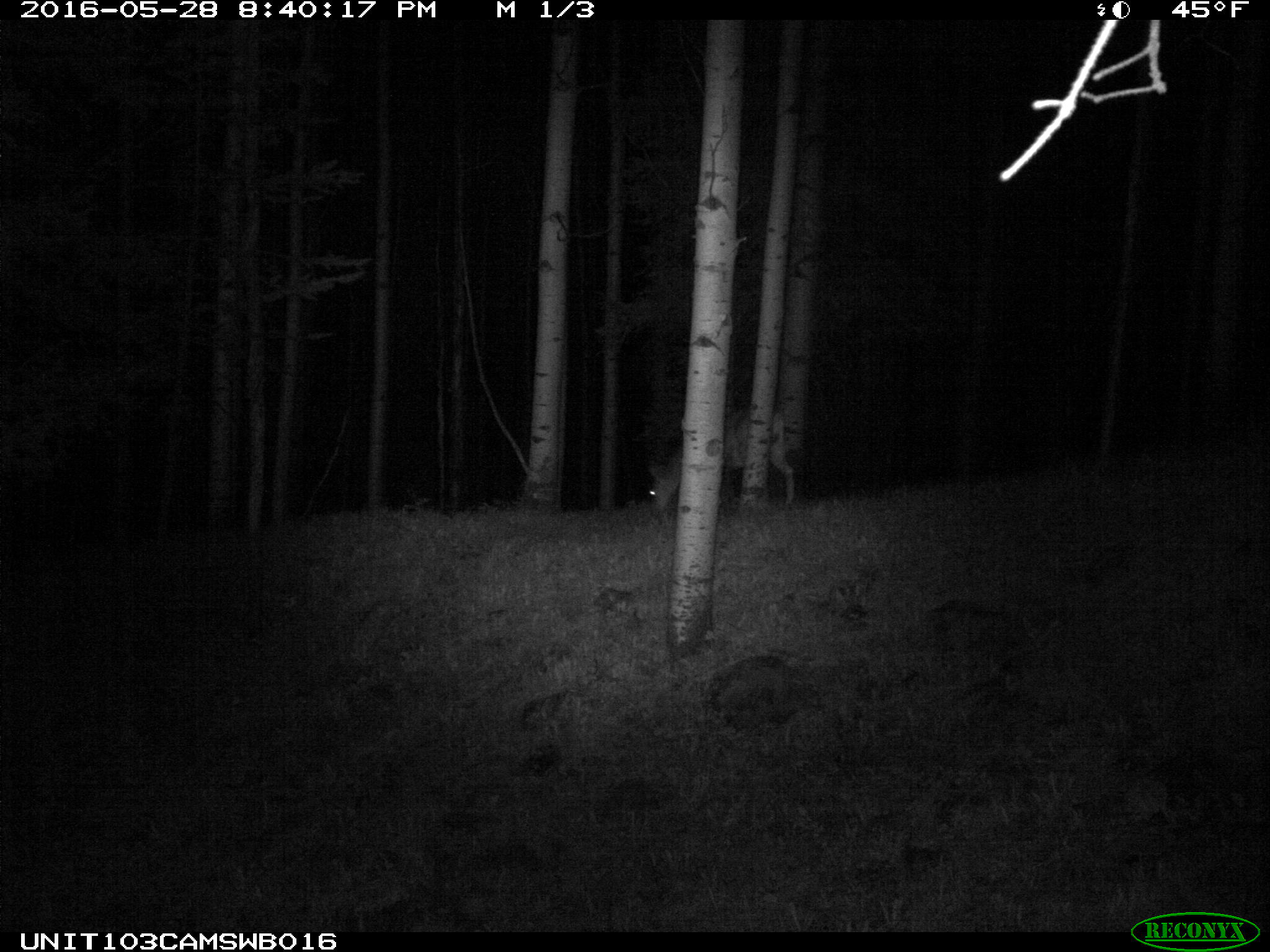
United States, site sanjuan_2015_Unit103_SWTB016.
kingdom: Animalia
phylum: Chordata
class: Mammalia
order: Artiodactyla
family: Cervidae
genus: Odocoileus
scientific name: Odocoileus hemionus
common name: mule deer